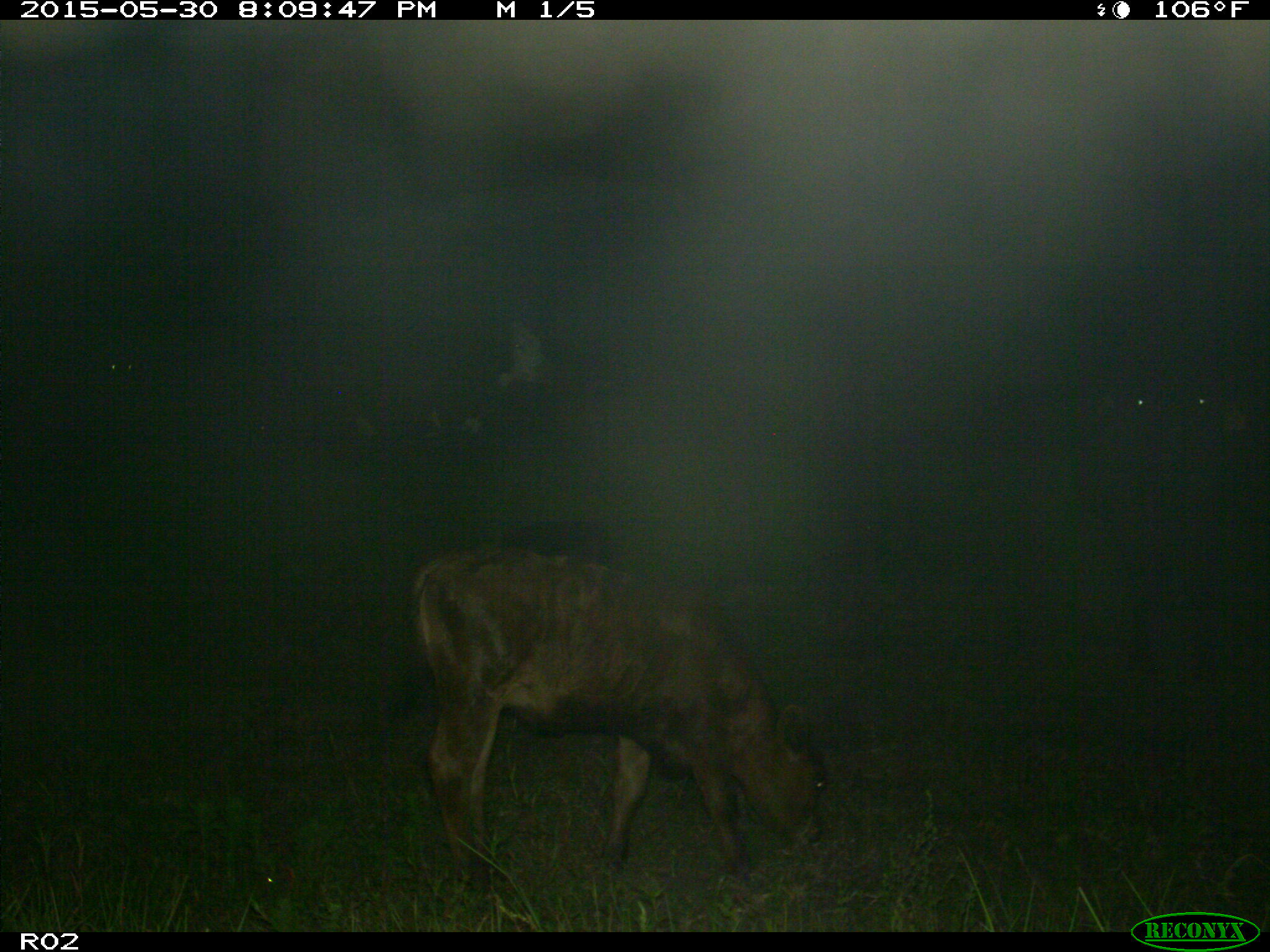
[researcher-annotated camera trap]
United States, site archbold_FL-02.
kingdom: Animalia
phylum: Chordata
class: Mammalia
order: Artiodactyla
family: Bovidae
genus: Bos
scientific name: Bos taurus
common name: domestic cow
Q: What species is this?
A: Bos taurus (domestic cow).